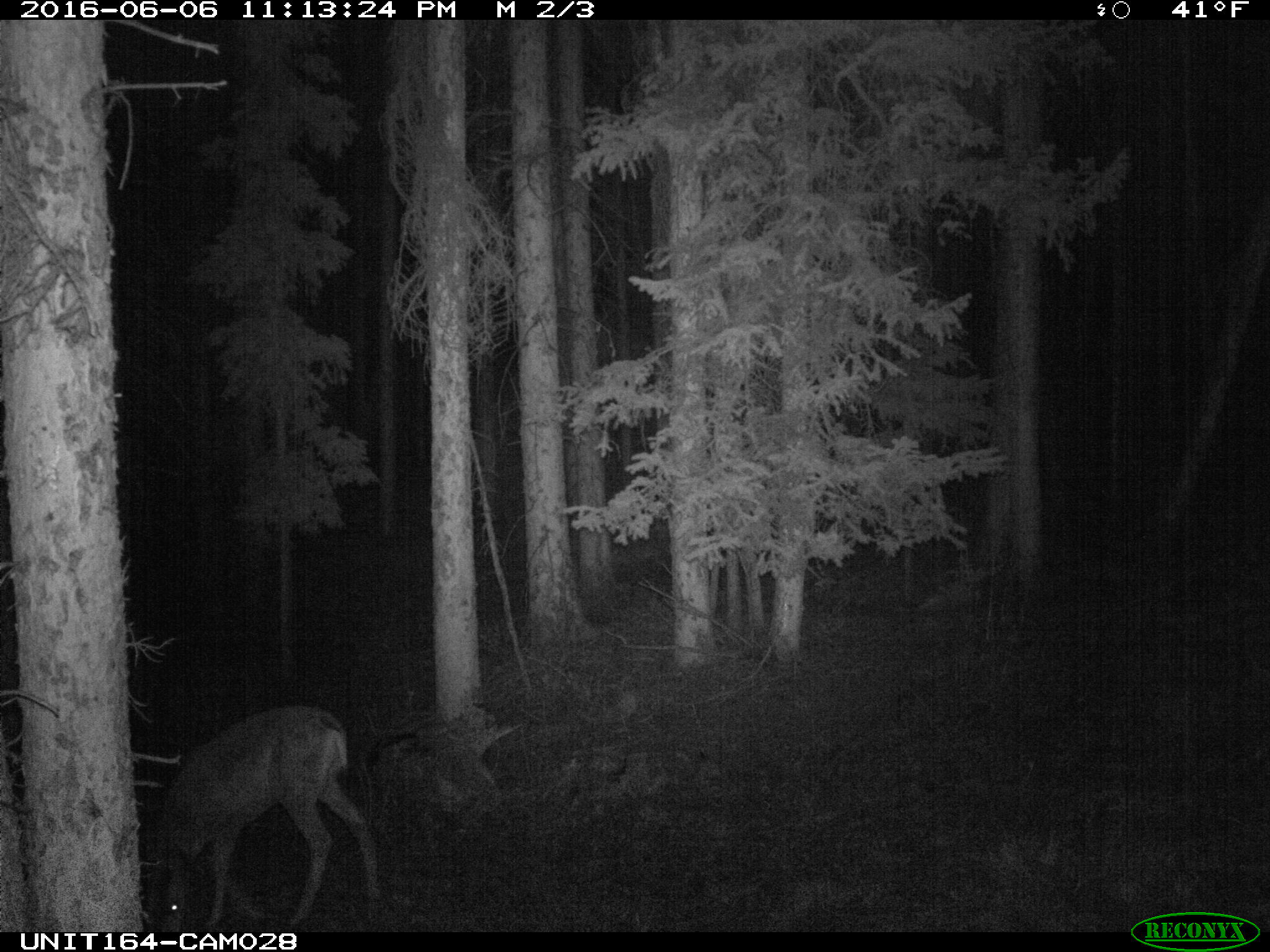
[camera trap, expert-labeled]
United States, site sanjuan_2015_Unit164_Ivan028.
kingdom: Animalia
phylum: Chordata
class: Mammalia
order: Artiodactyla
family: Cervidae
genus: Odocoileus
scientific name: Odocoileus hemionus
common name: mule deer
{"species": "Odocoileus hemionus (mule deer)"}